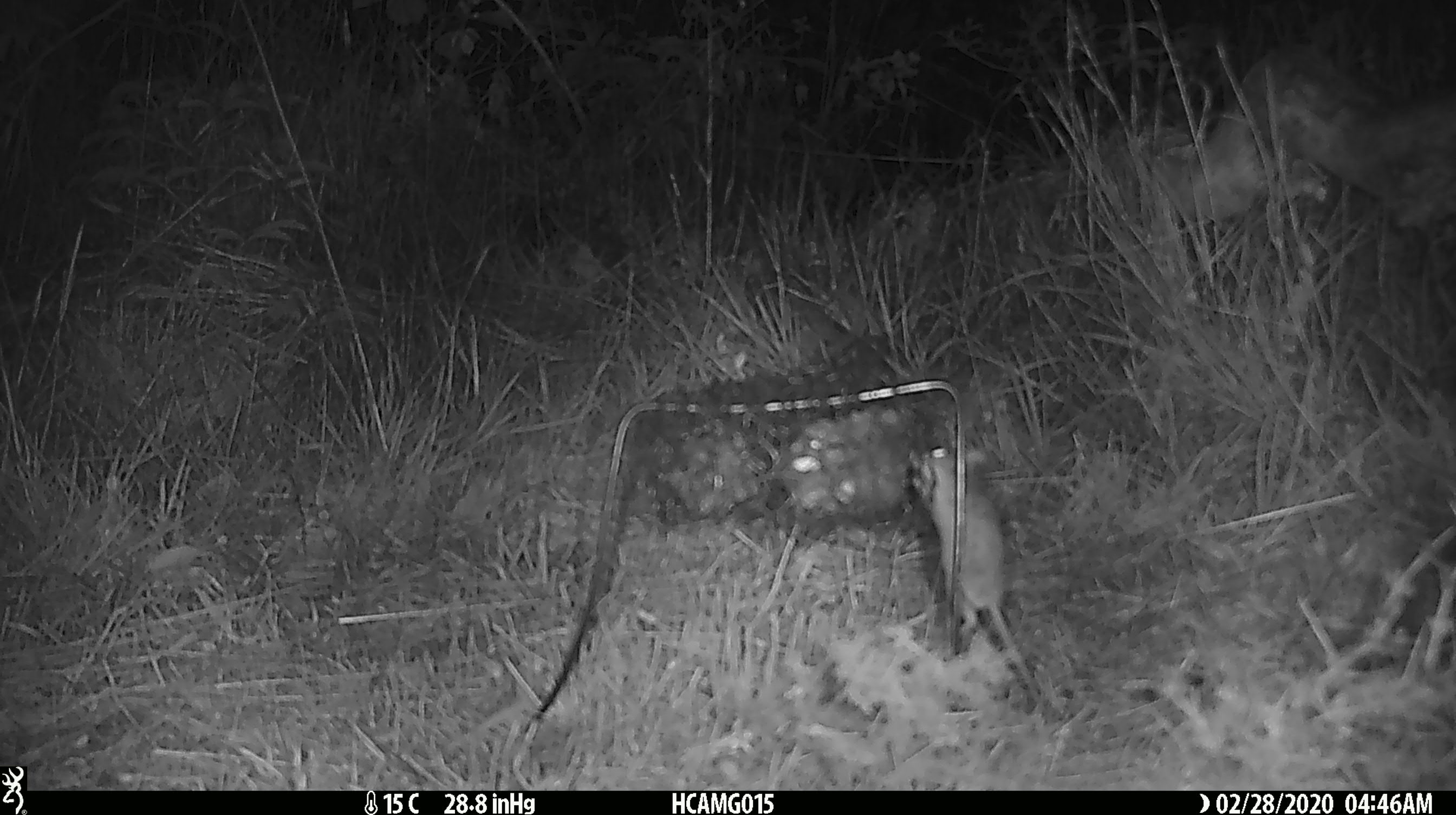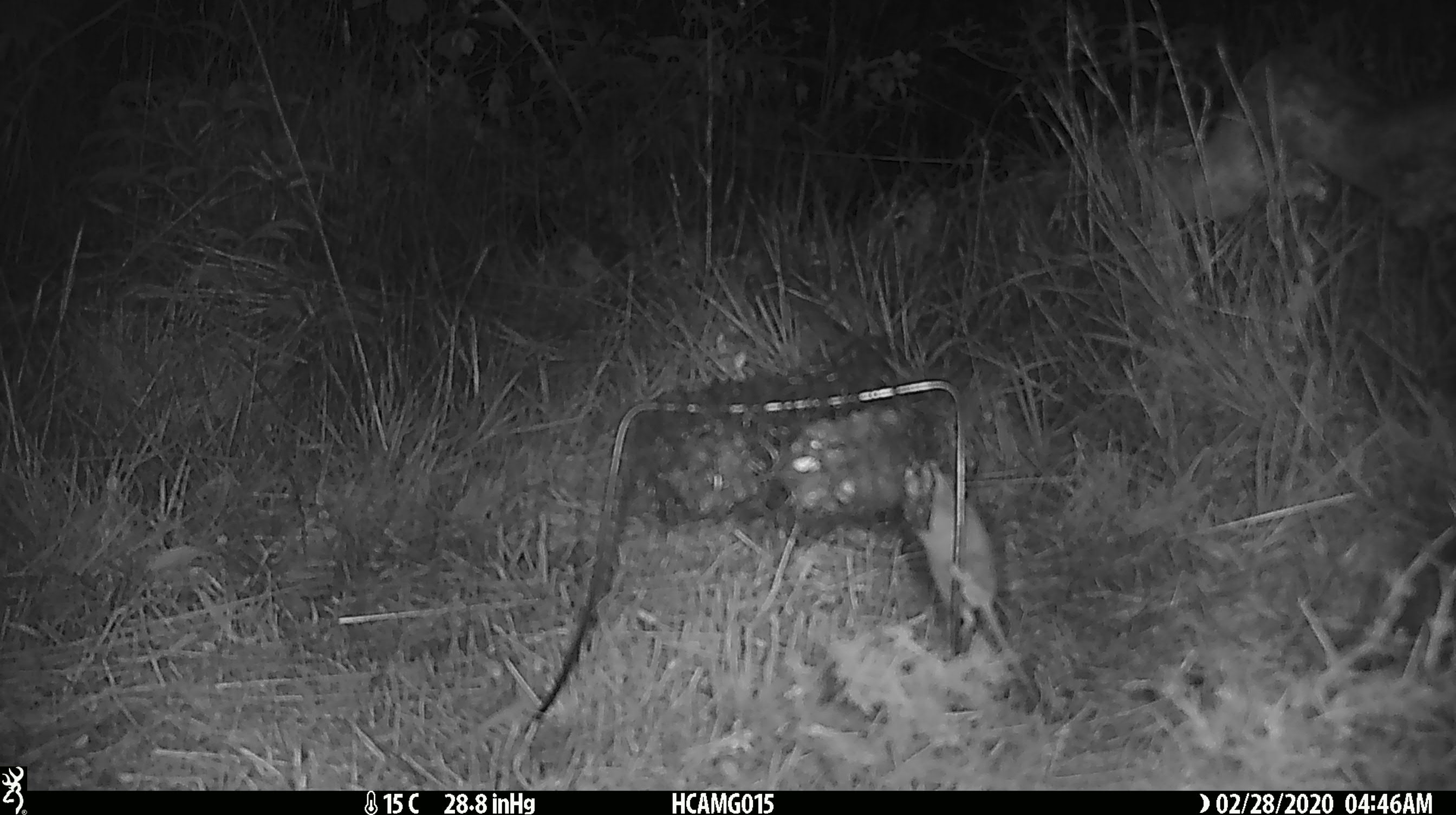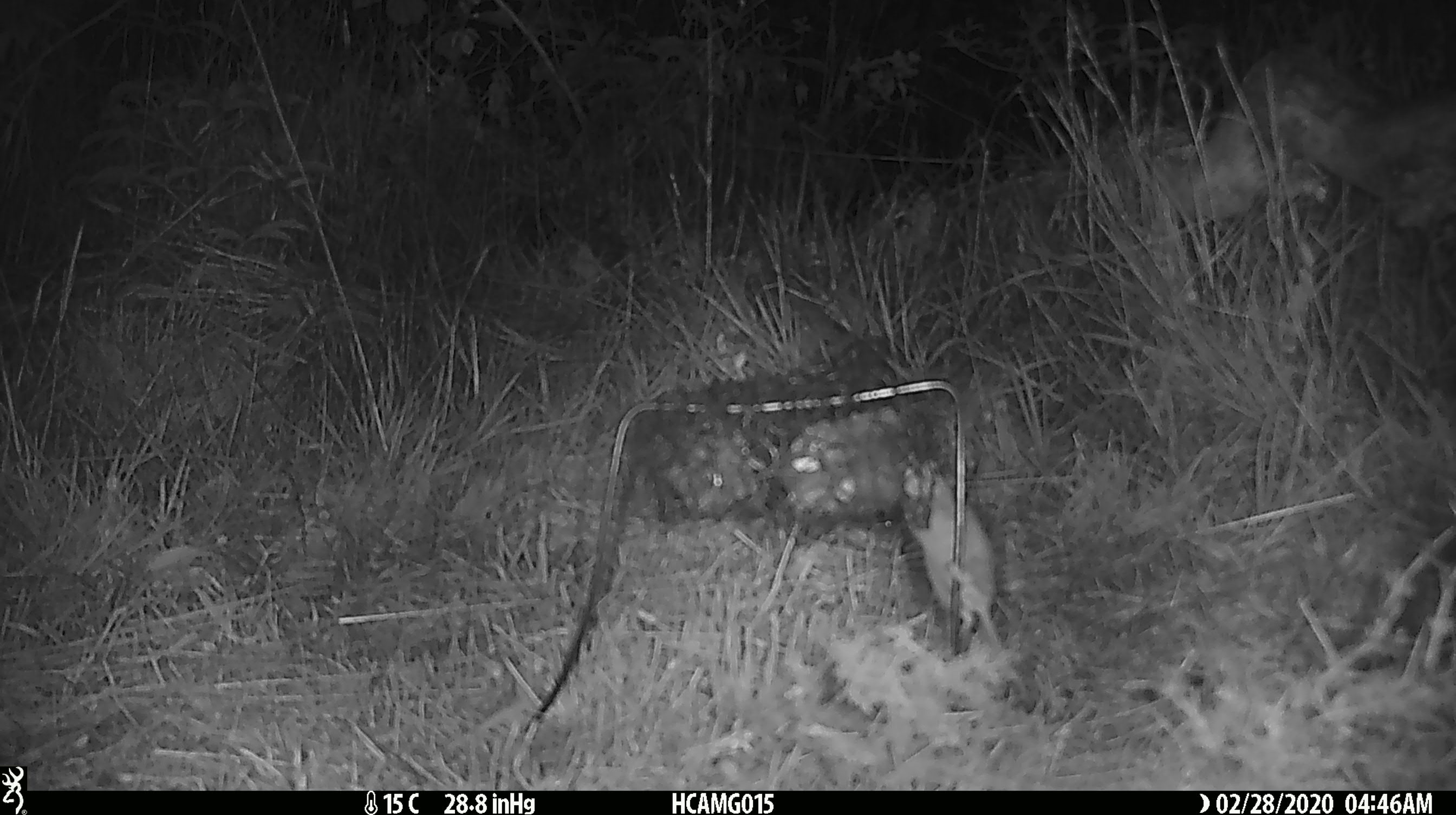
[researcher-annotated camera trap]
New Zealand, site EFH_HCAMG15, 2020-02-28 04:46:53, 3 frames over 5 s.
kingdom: Animalia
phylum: Chordata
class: Mammalia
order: Rodentia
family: Muridae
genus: Mus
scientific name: Mus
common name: mouse